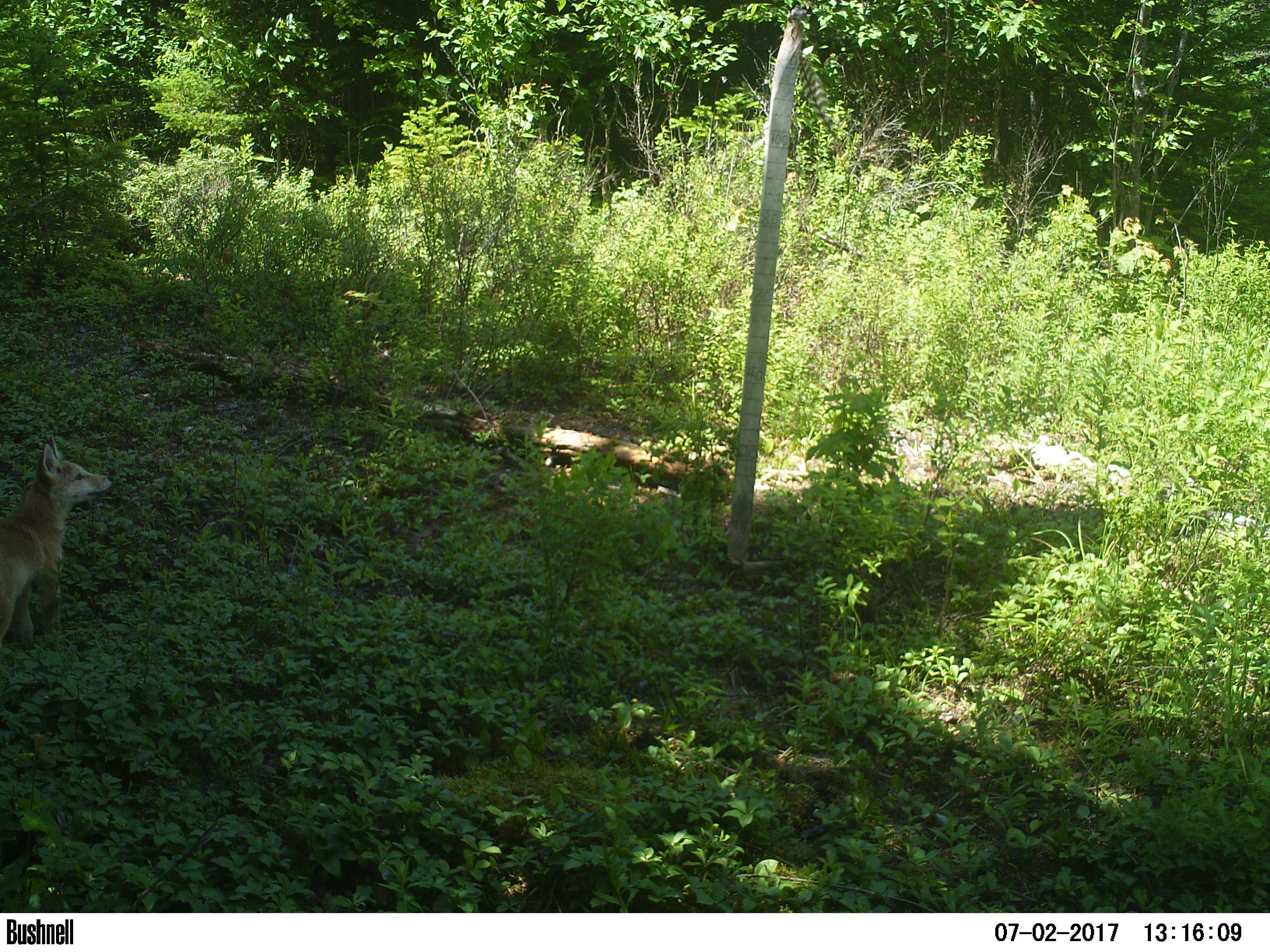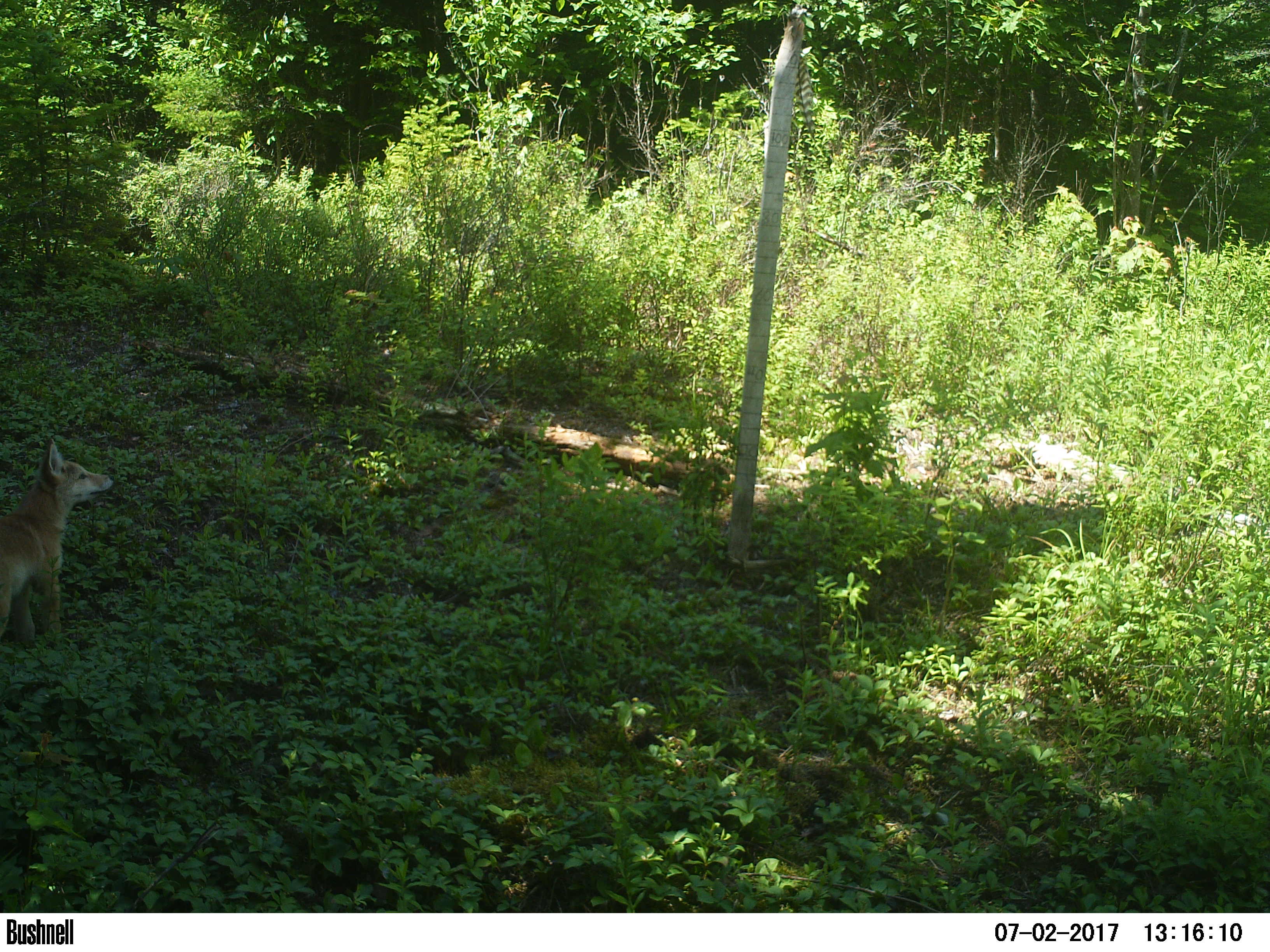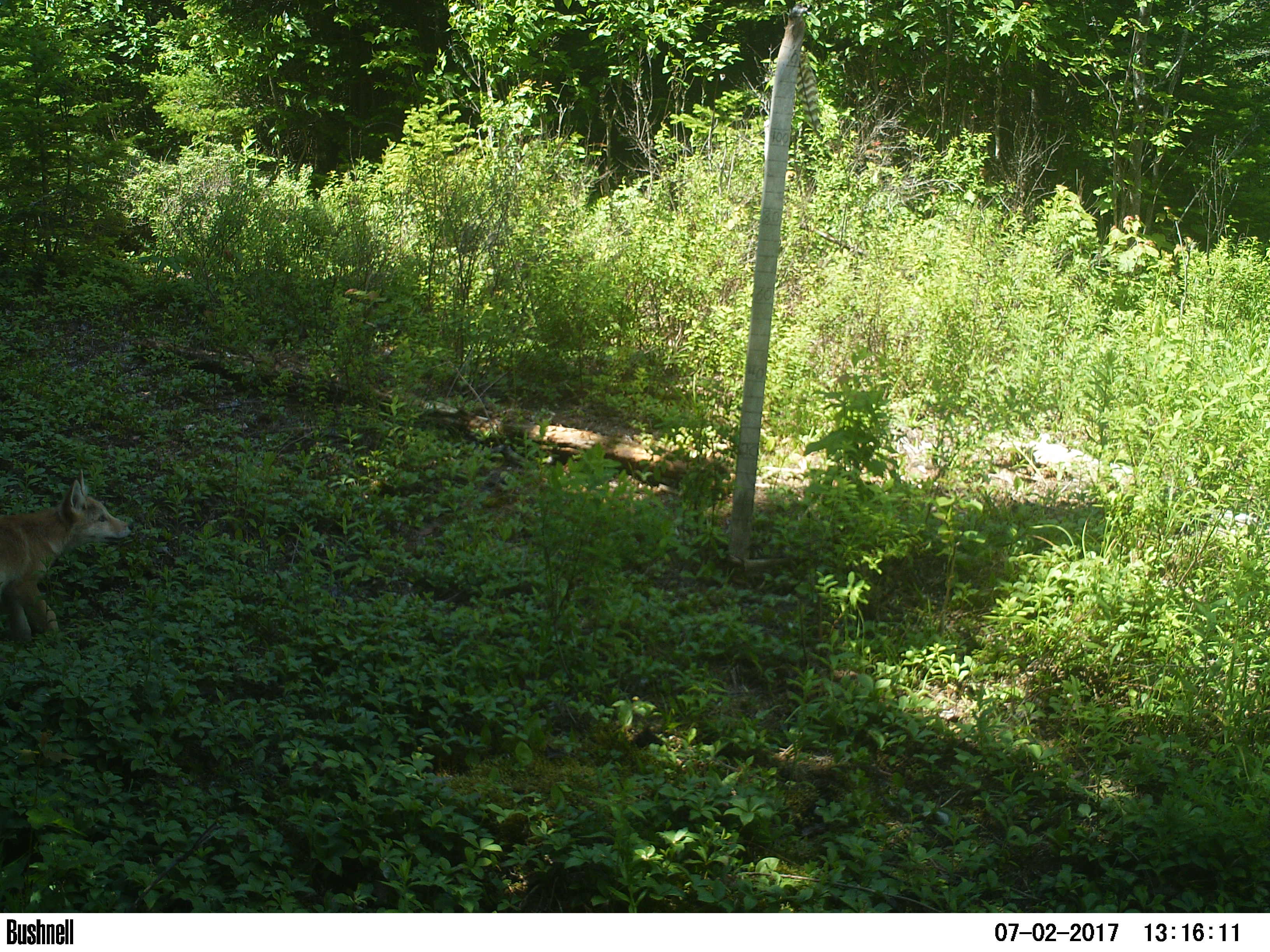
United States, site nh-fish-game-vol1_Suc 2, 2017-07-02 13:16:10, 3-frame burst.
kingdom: Animalia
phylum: Chordata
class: Mammalia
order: Carnivora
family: Canidae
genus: Canis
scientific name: Canis latrans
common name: coyote